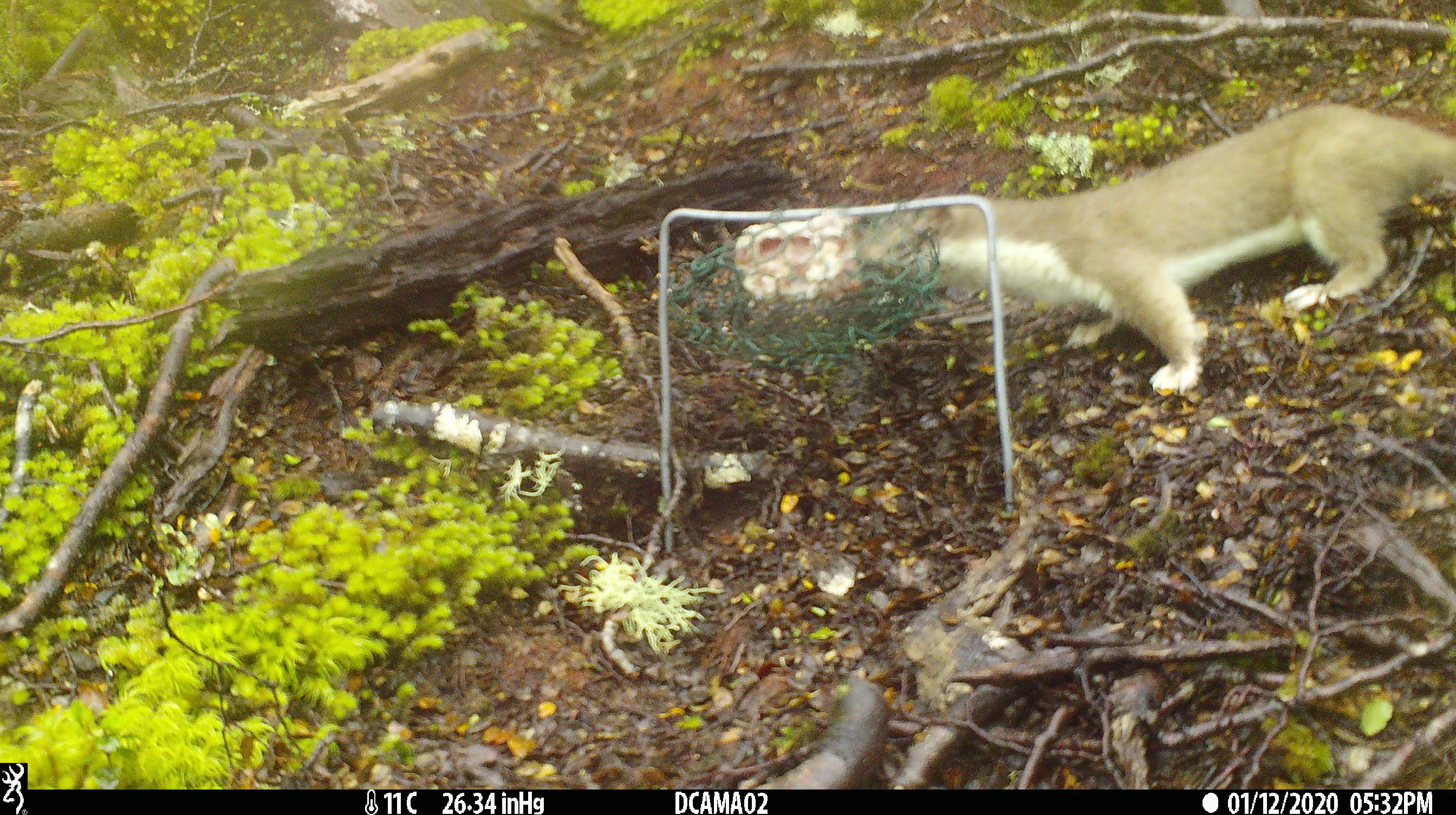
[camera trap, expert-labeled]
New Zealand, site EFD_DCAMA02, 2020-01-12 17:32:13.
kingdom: Animalia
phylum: Chordata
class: Mammalia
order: Carnivora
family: Mustelidae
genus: Mustela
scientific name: Mustela erminea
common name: stoat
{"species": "stoat (Mustela erminea)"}